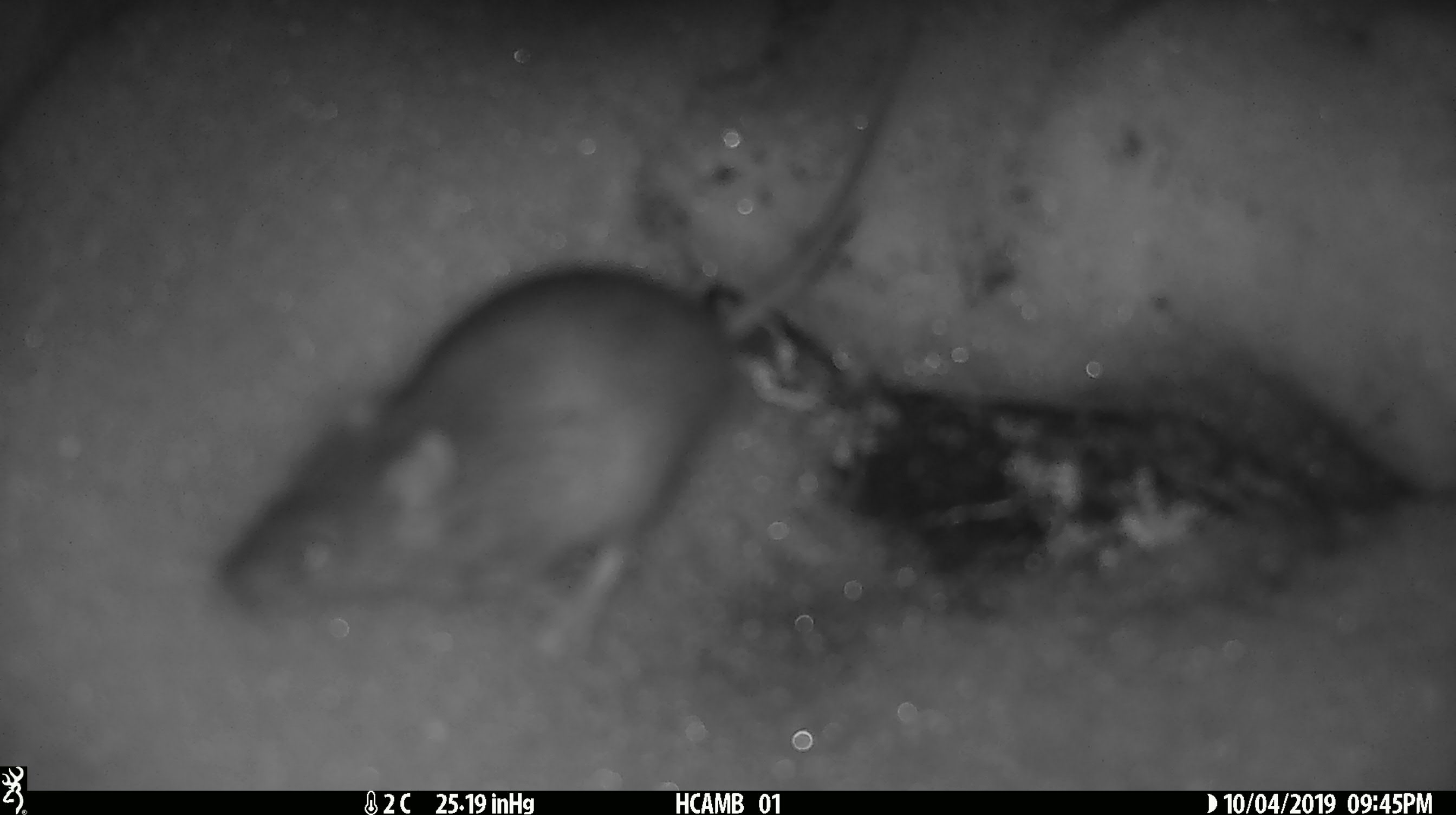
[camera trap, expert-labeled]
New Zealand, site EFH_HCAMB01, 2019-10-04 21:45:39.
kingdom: Animalia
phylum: Chordata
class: Mammalia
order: Rodentia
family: Muridae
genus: Mus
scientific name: Mus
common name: mouse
Mouse (Mus).